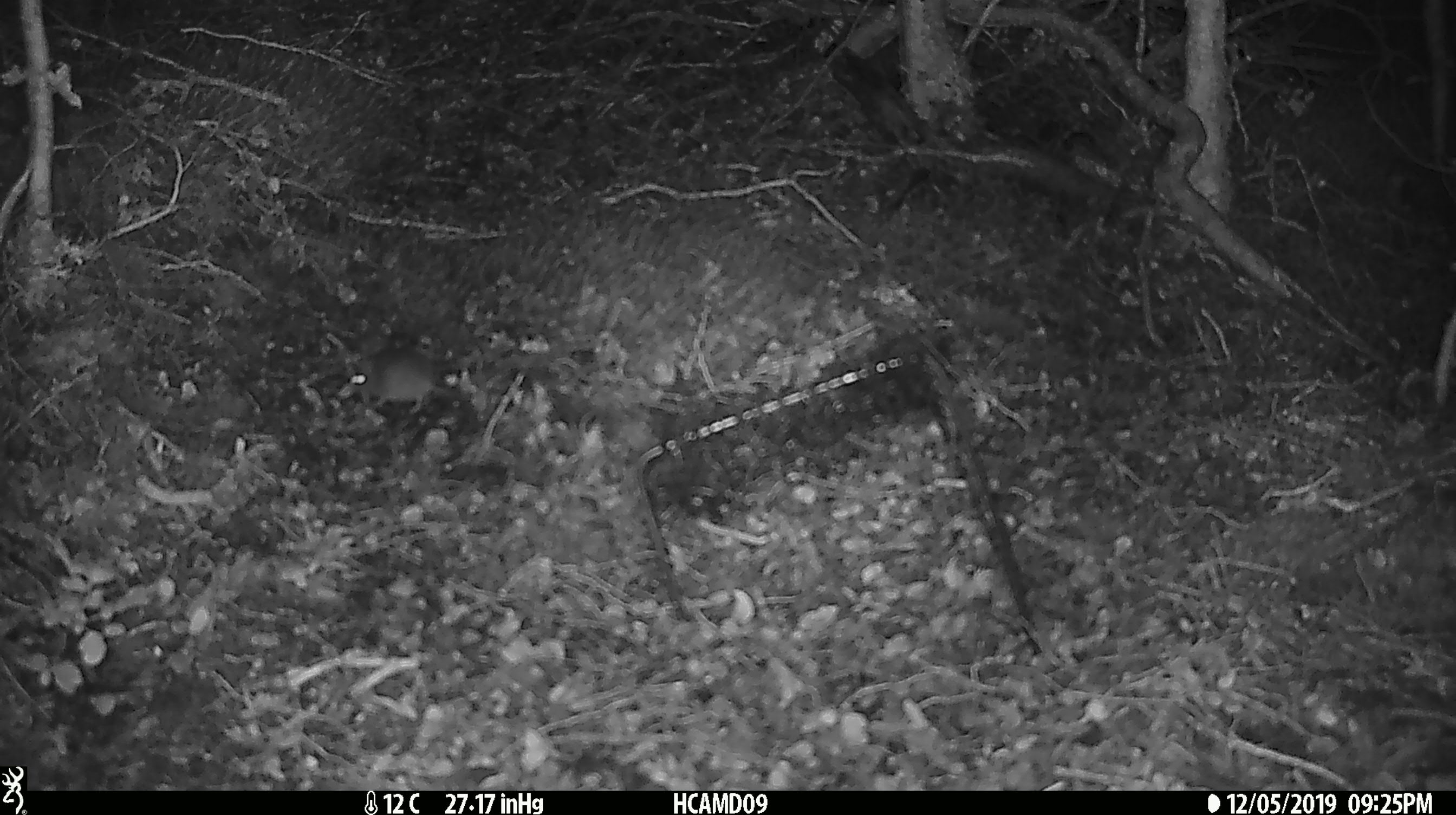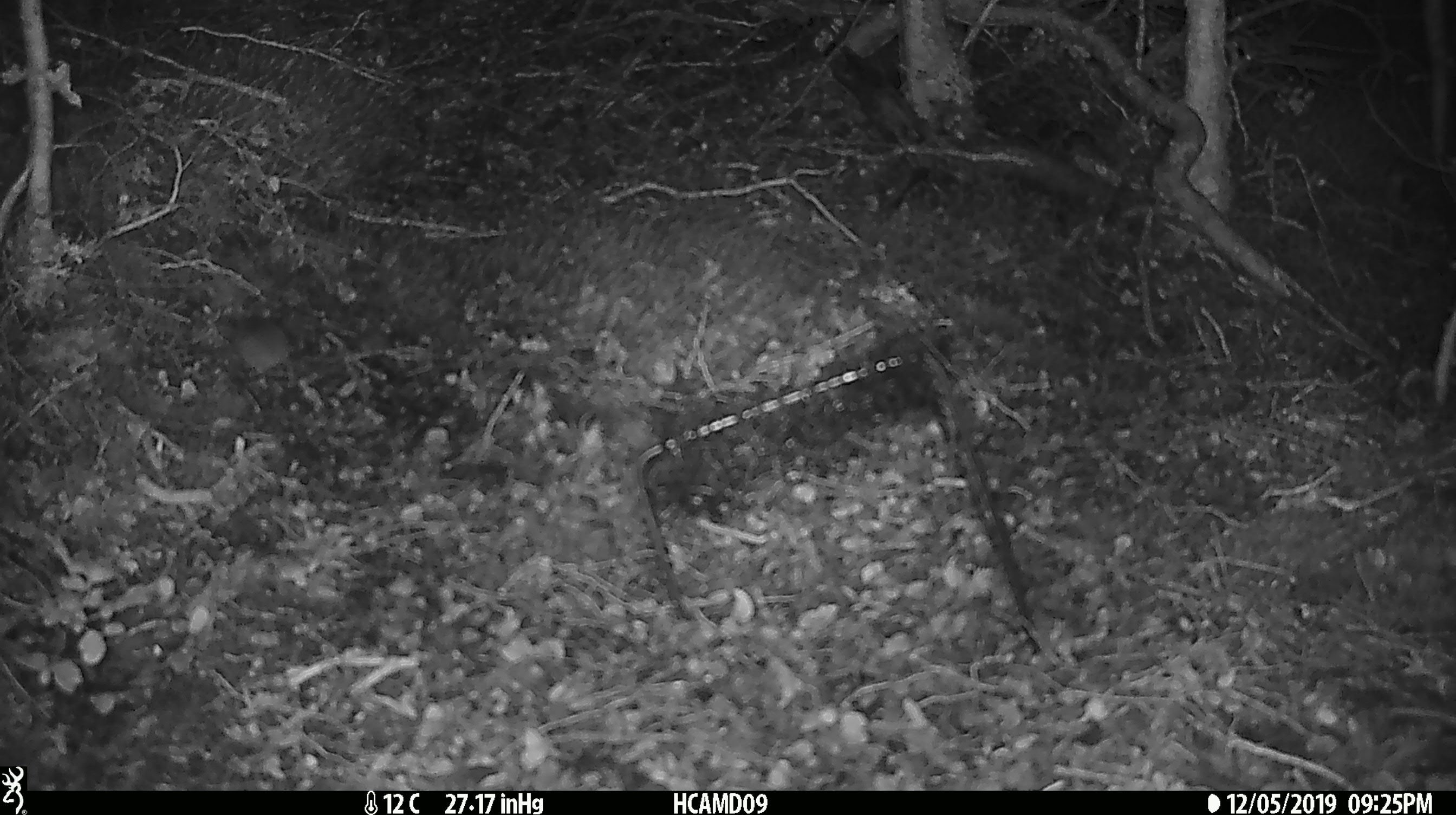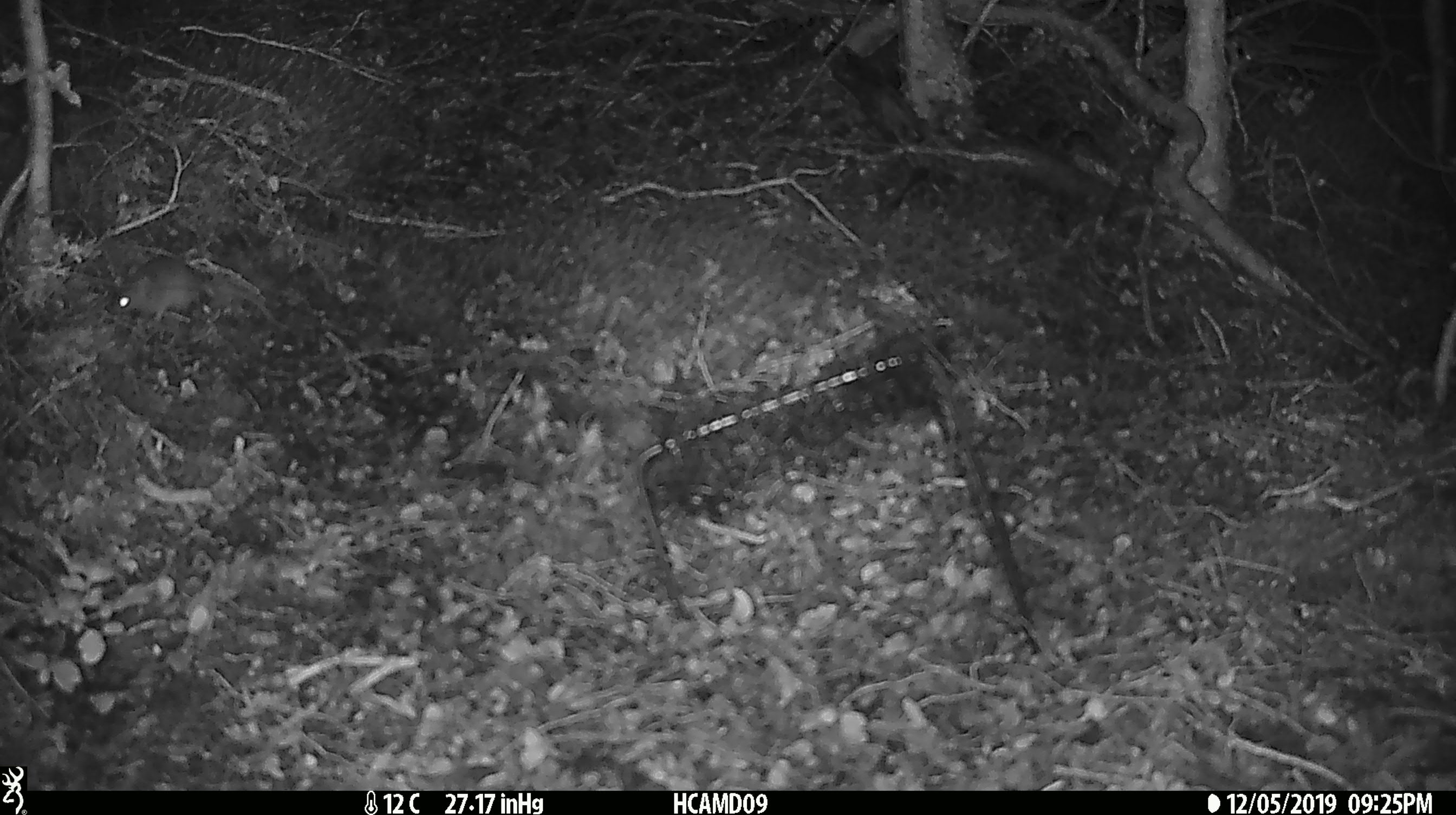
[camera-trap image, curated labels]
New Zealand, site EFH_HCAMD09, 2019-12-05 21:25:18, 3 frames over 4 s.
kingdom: Animalia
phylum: Chordata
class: Mammalia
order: Rodentia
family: Muridae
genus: Mus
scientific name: Mus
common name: mouse